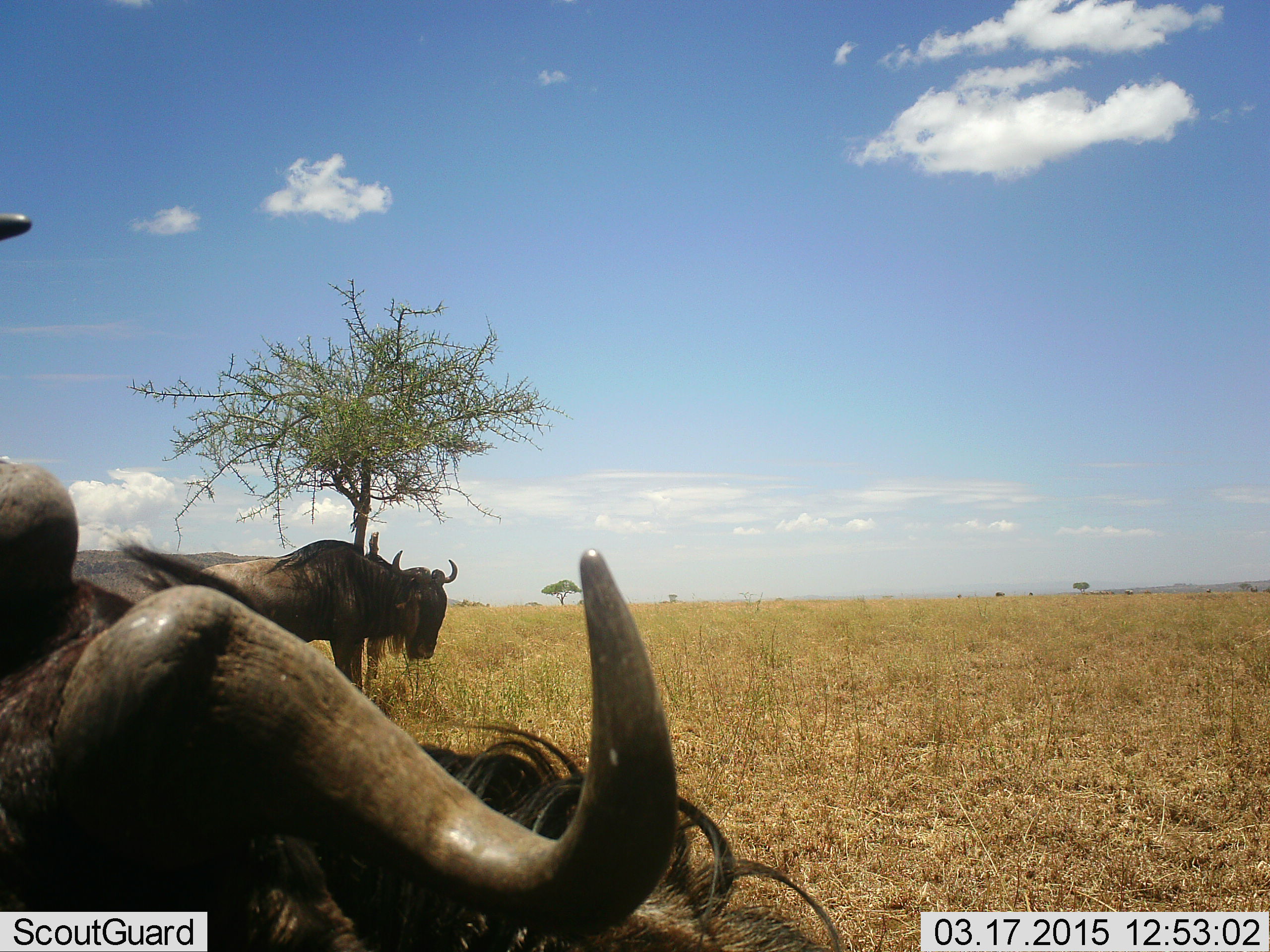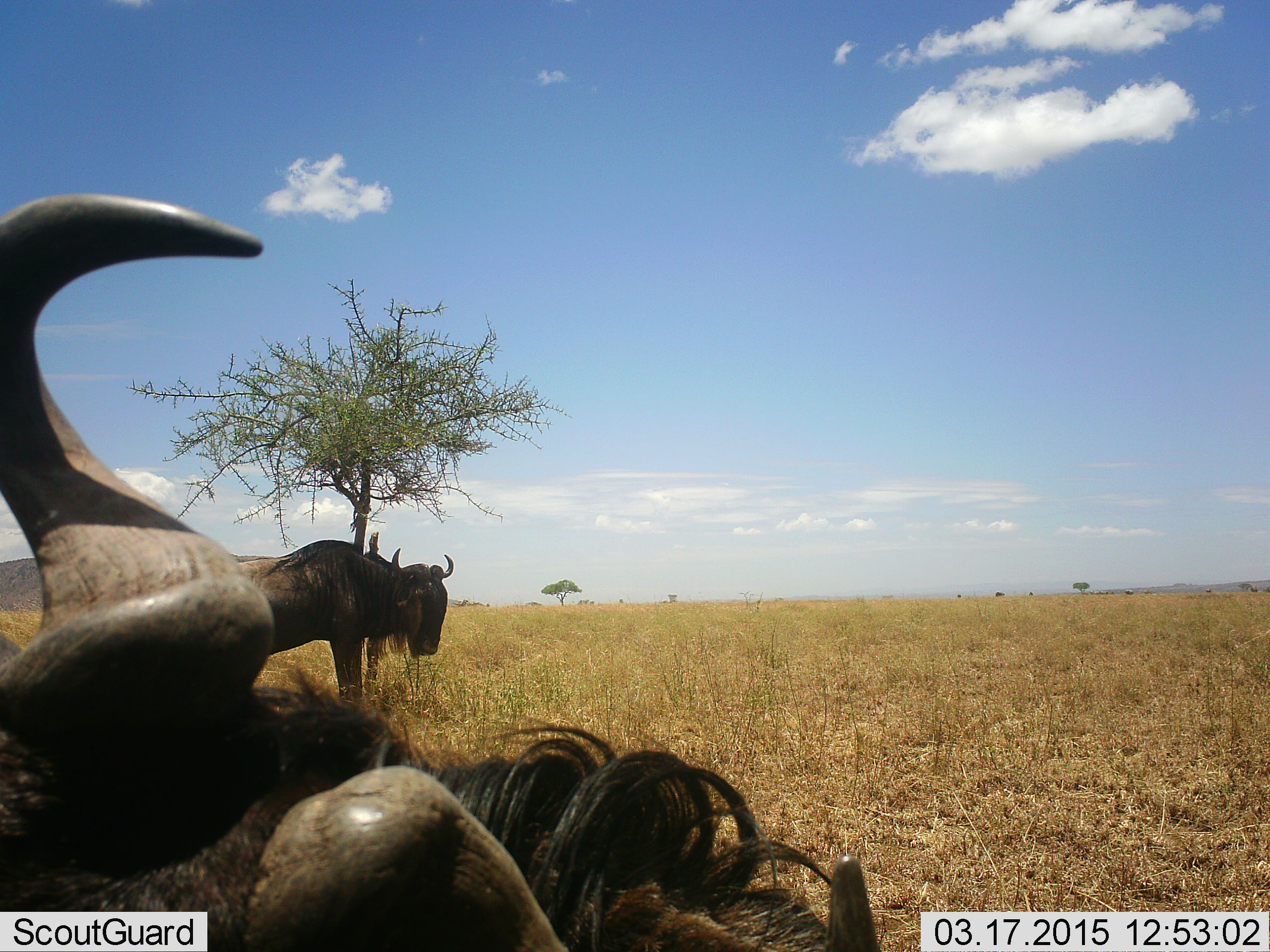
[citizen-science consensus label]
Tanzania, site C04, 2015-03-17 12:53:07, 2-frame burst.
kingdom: Animalia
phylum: Chordata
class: Mammalia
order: Artiodactyla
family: Bovidae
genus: Connochaetes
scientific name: Connochaetes taurinus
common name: blue wildebeest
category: wildebeest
Wildebeest (blue wildebeest) (Connochaetes taurinus), count 2. Behavior (volunteer vote fractions): standing 90%, resting 60%, moving 10%, interacting 0%. Young present (vote fraction): 0%. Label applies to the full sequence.